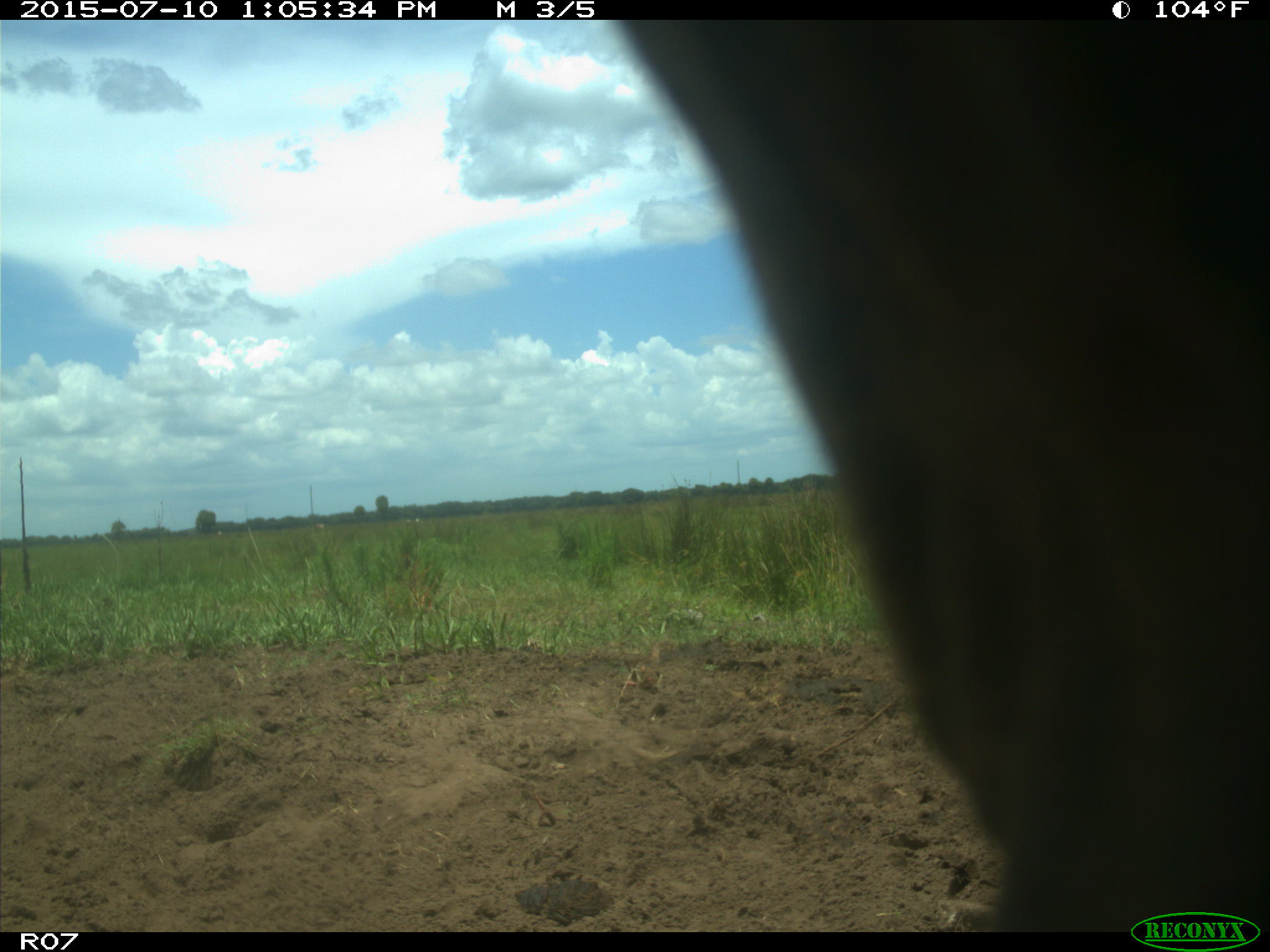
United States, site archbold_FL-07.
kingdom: Animalia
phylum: Chordata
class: Mammalia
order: Artiodactyla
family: Bovidae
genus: Bos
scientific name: Bos taurus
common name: domestic cow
Bos taurus (domestic cow).